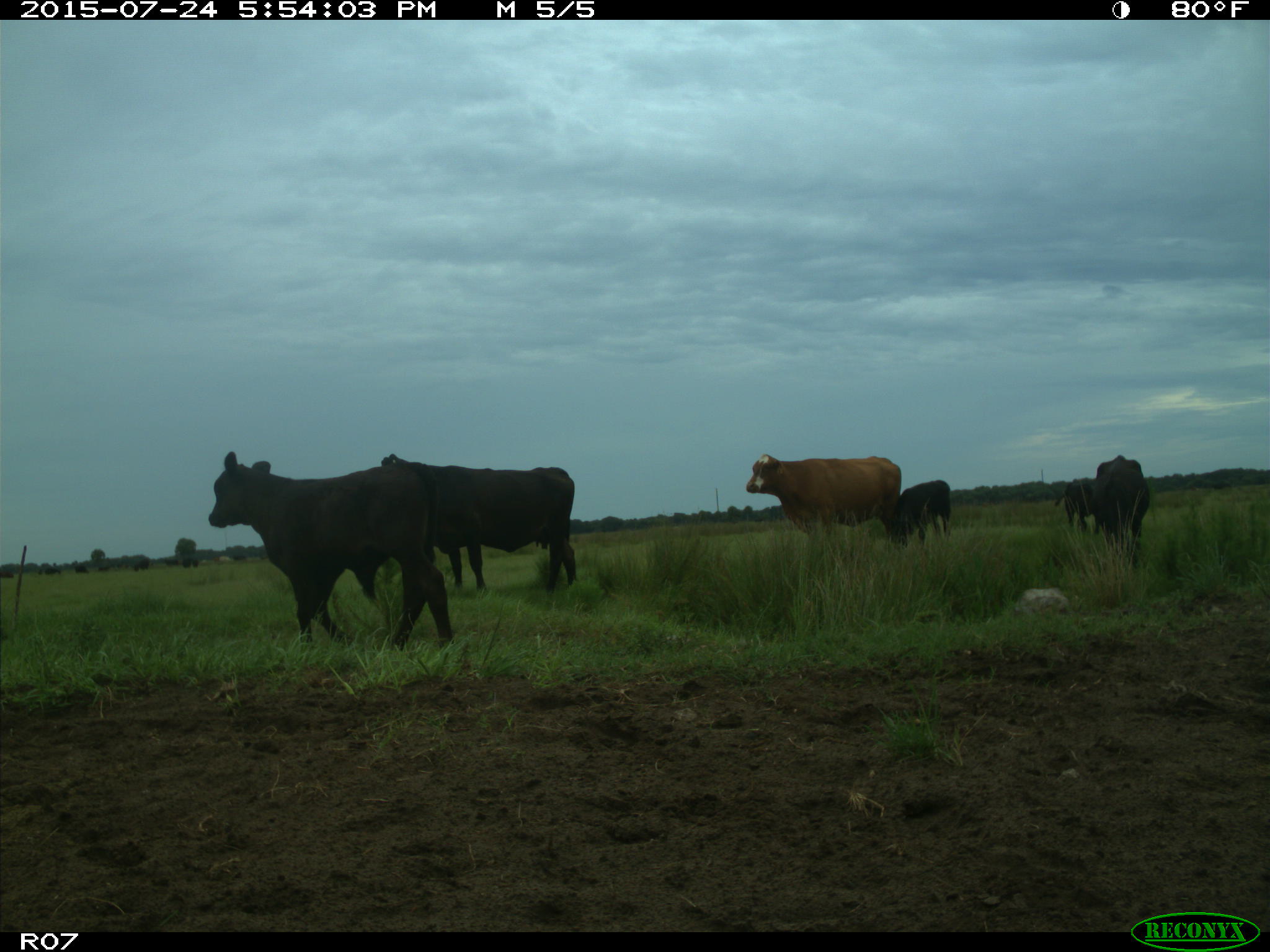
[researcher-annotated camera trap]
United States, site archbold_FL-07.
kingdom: Animalia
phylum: Chordata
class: Mammalia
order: Artiodactyla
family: Bovidae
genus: Bos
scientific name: Bos taurus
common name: domestic cow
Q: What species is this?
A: Bos taurus (domestic cow).